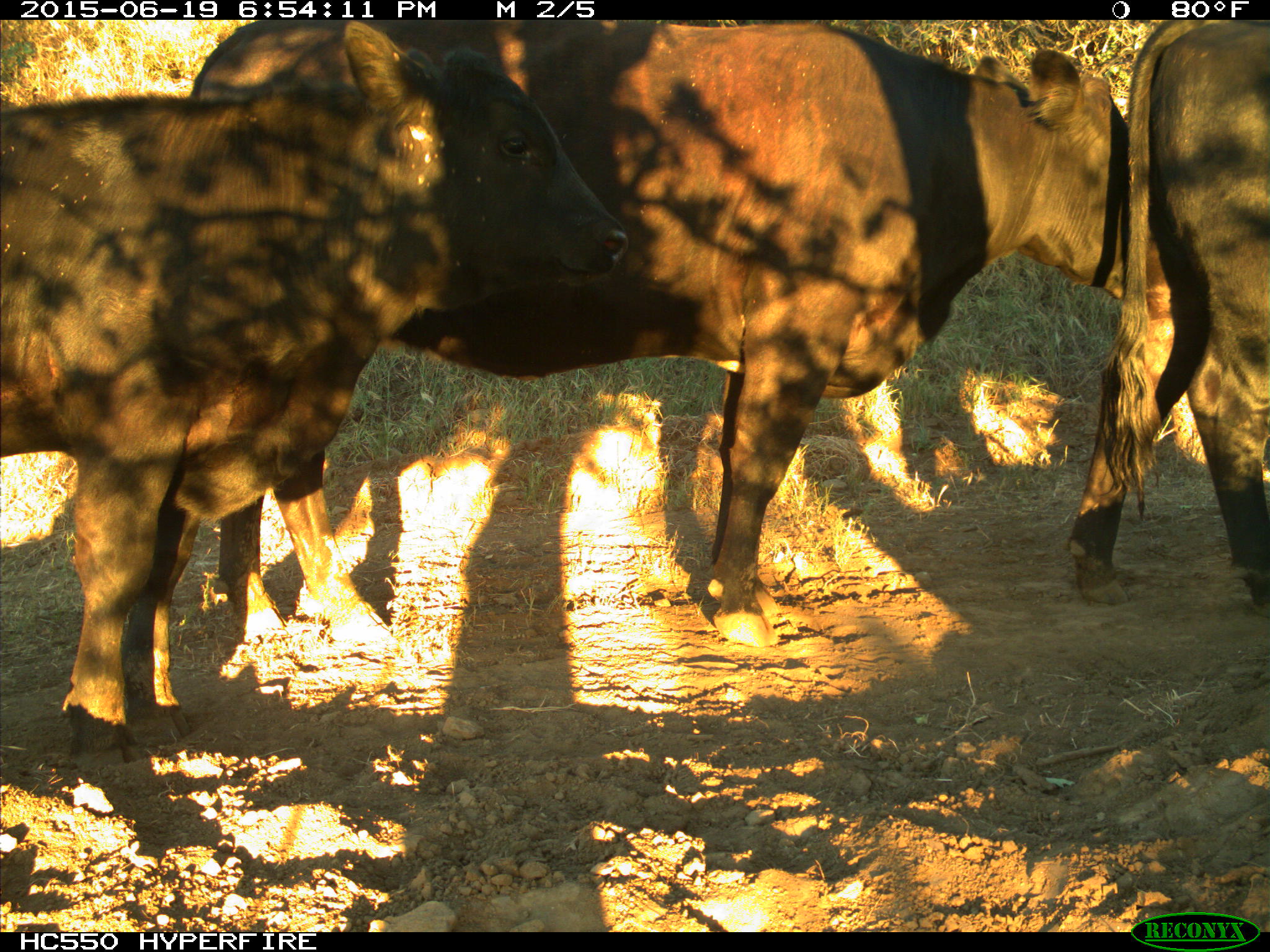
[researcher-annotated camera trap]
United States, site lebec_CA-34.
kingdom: Animalia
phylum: Chordata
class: Mammalia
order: Artiodactyla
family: Bovidae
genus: Bos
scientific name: Bos taurus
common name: domestic cow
Bos taurus (domestic cow).